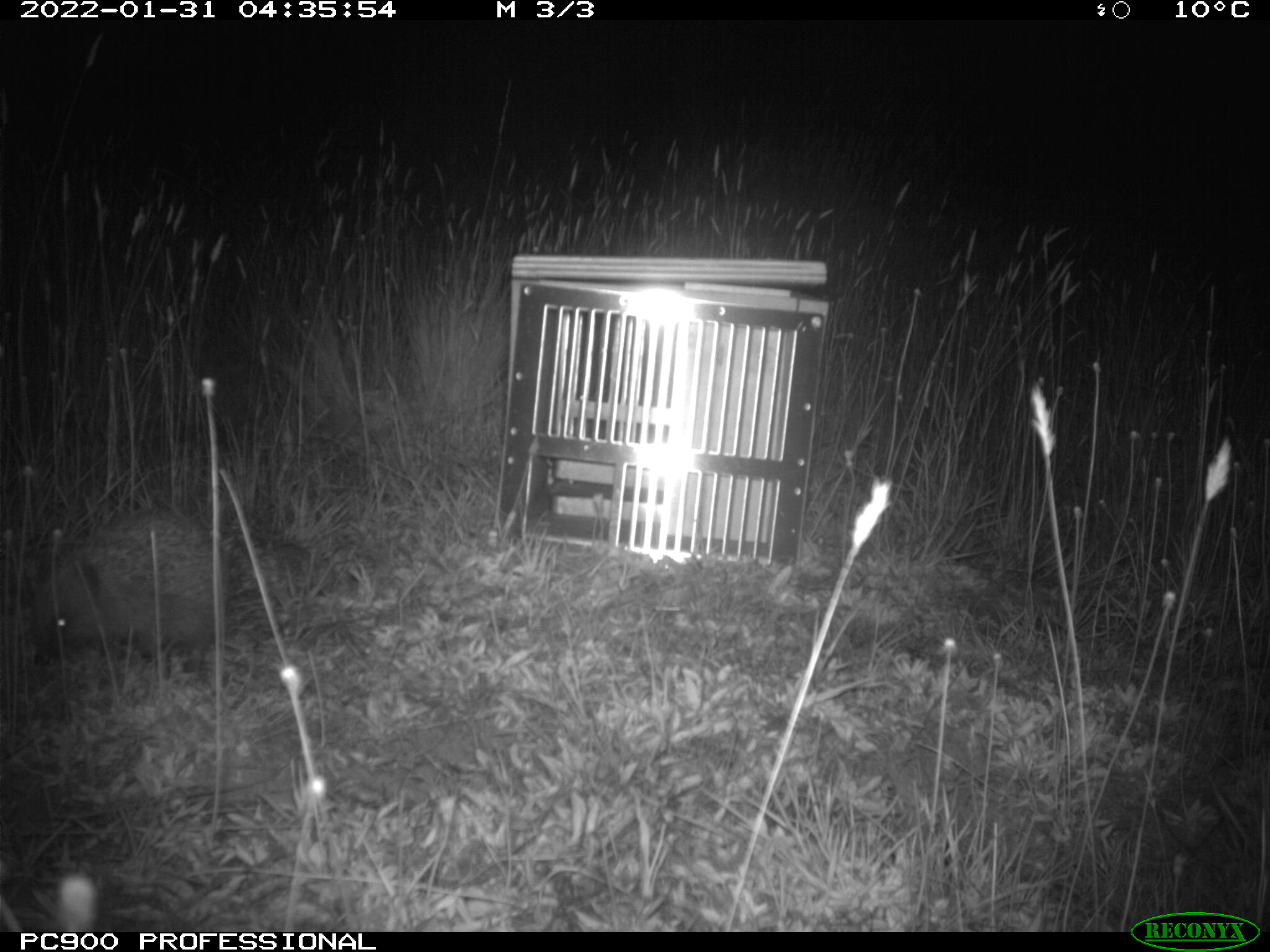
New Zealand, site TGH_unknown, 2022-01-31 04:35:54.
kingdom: Animalia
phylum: Chordata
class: Mammalia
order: Eulipotyphla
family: Erinaceidae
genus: Erinaceus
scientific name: Erinaceus europaeus europaeus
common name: european hedgehog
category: hedgehog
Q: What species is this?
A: Hedgehog (european hedgehog) (Erinaceus europaeus europaeus).